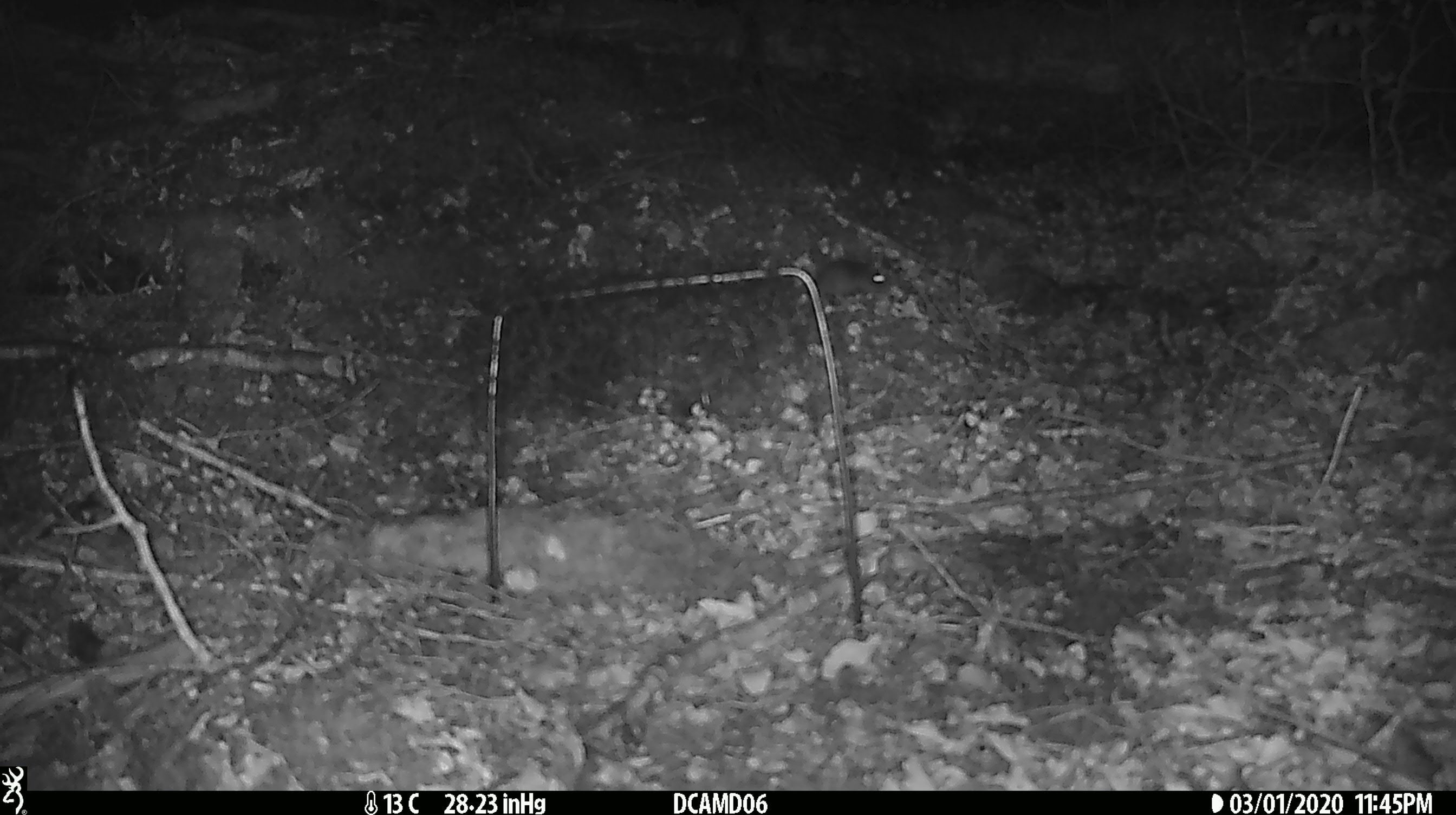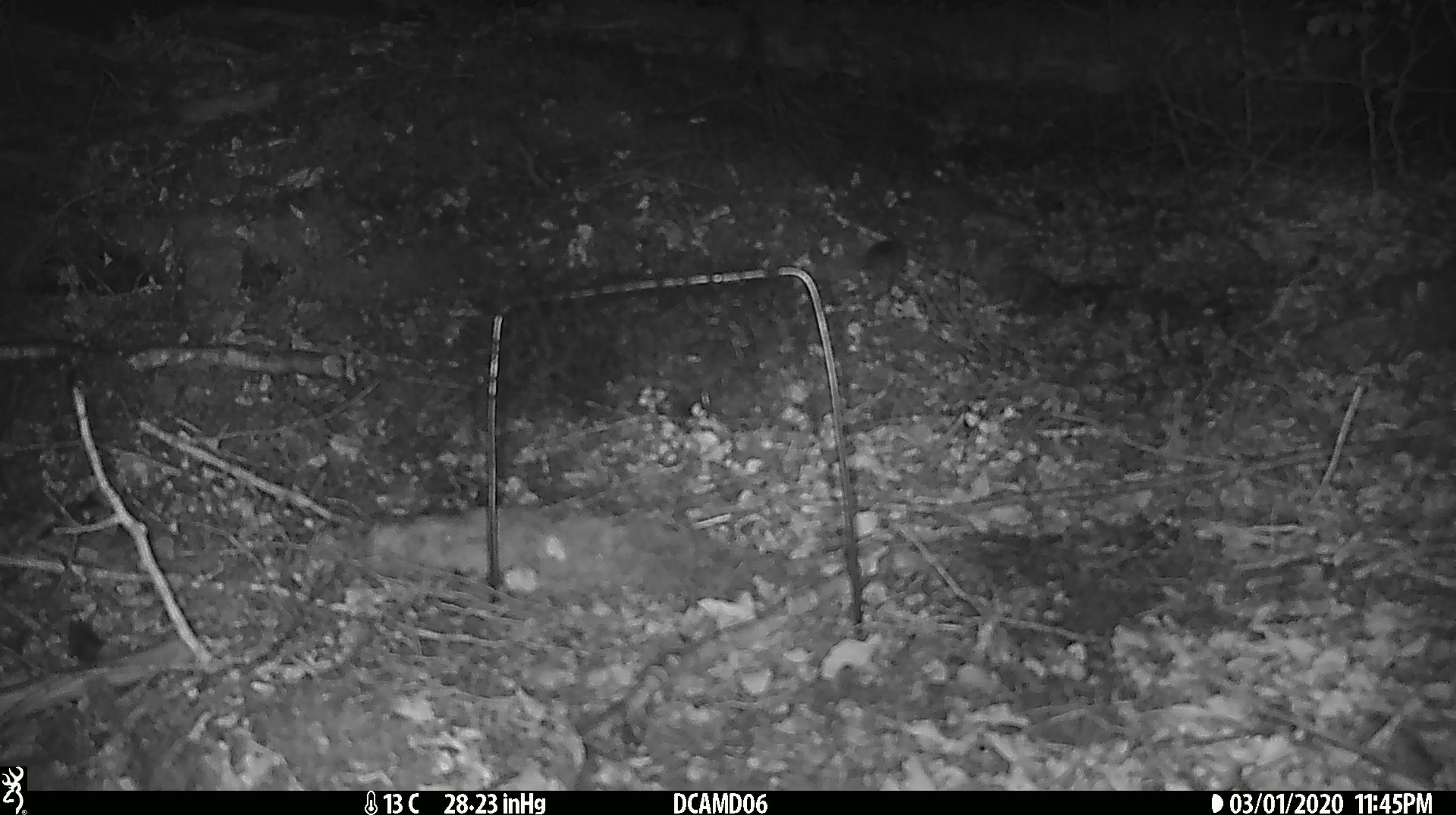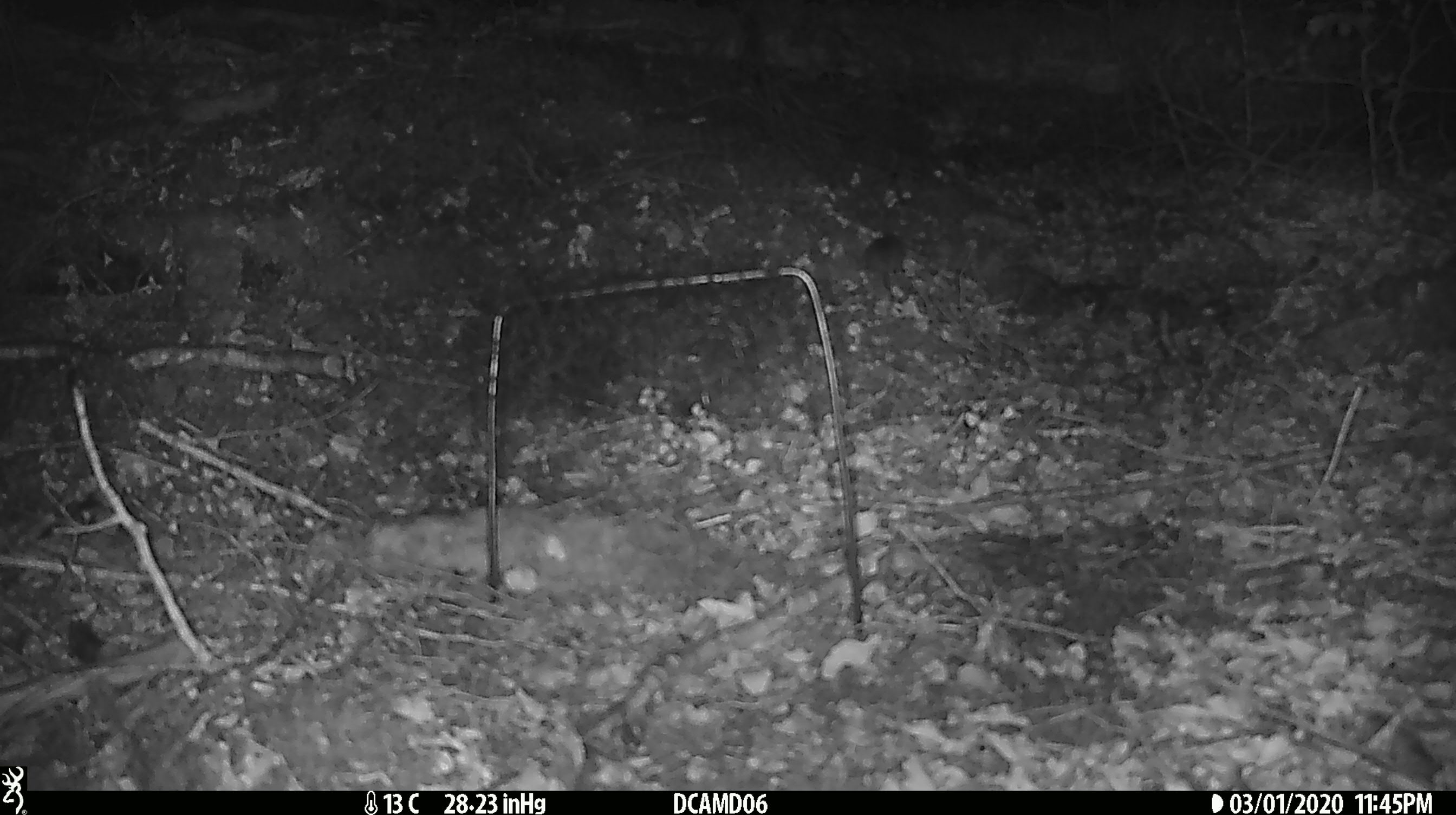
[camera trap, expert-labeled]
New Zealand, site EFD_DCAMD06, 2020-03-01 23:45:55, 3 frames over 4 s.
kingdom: Animalia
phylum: Chordata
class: Mammalia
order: Rodentia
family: Muridae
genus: Mus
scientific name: Mus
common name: mouse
Mouse (Mus).